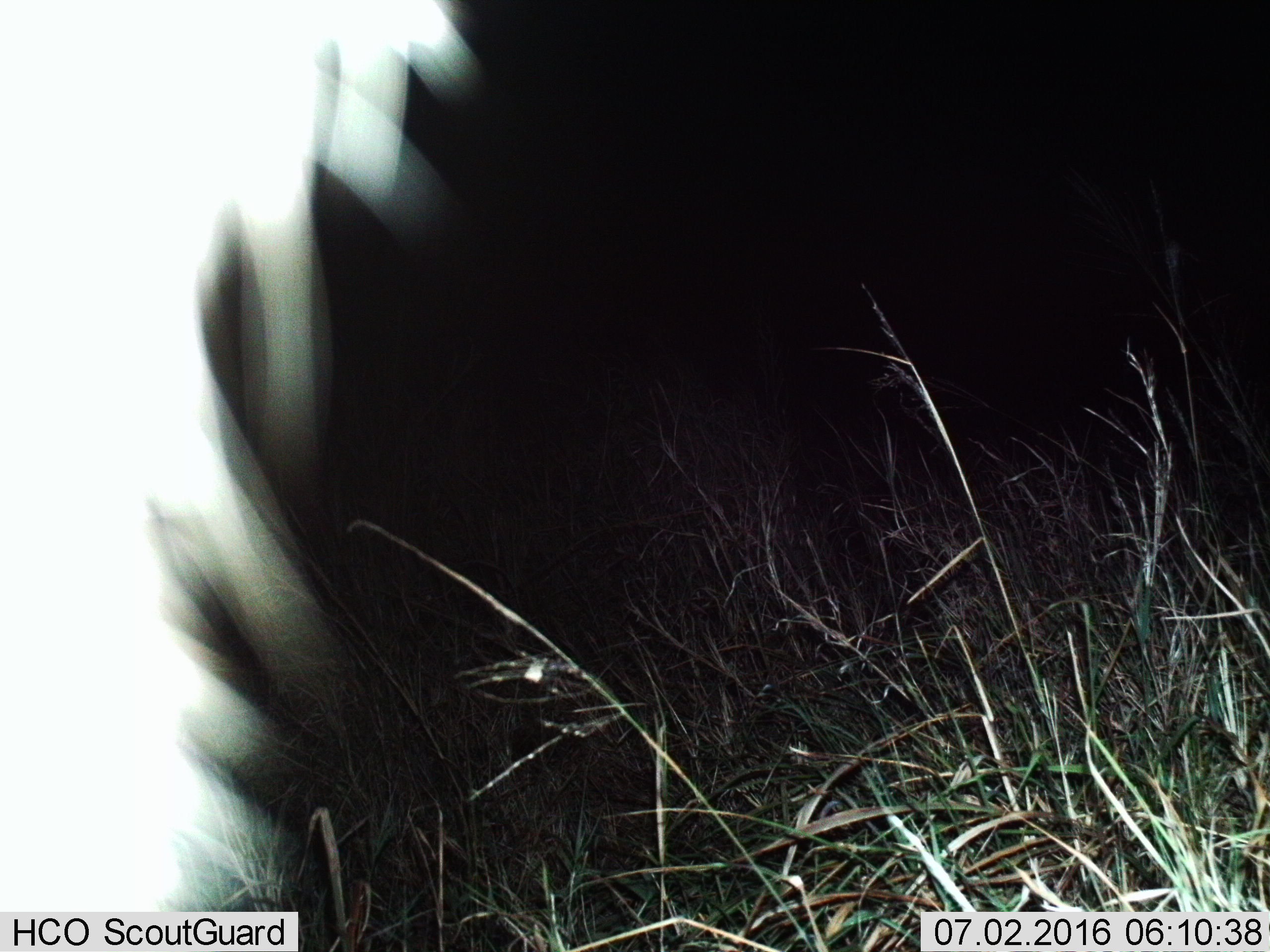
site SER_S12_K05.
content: unidentified animal